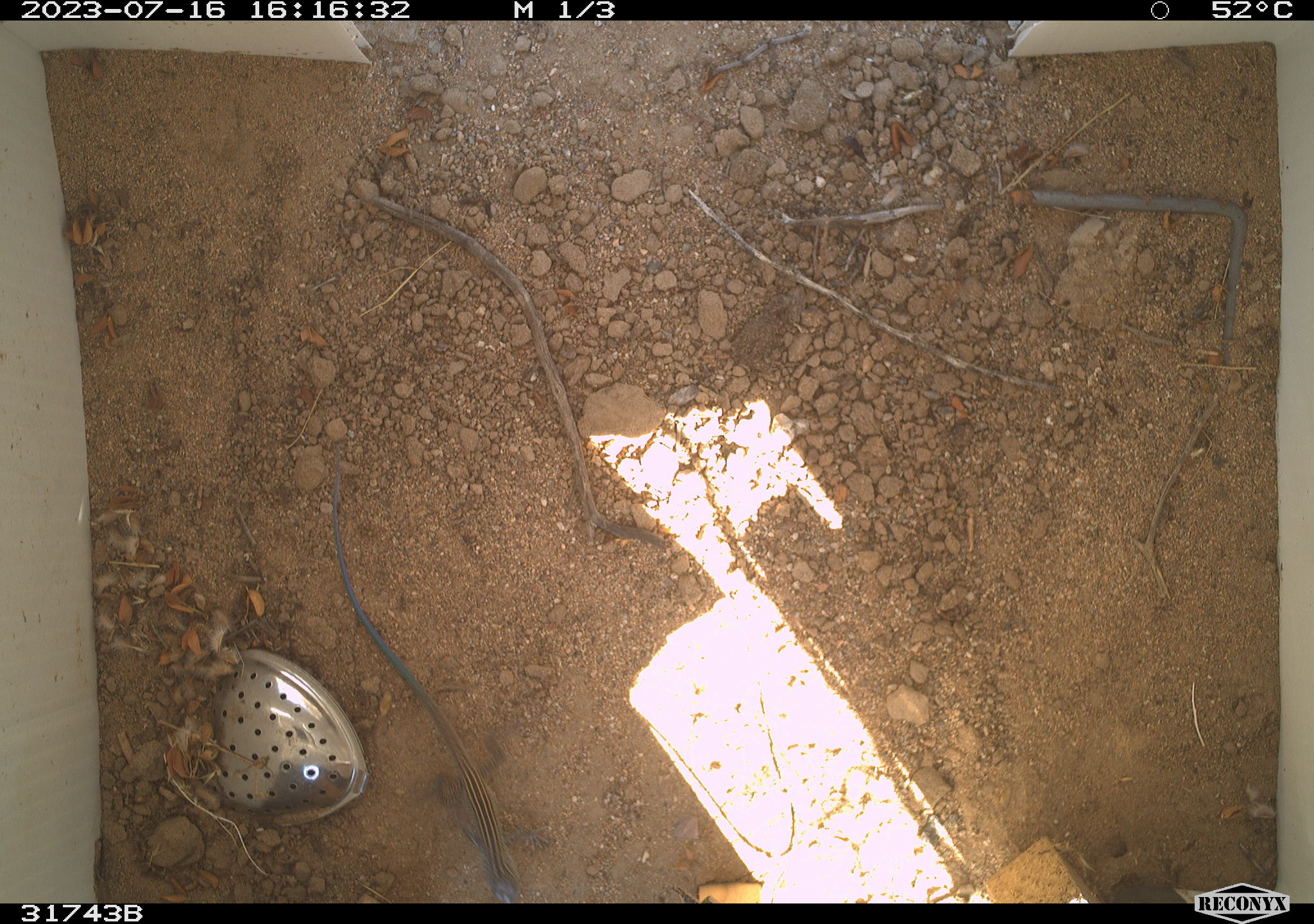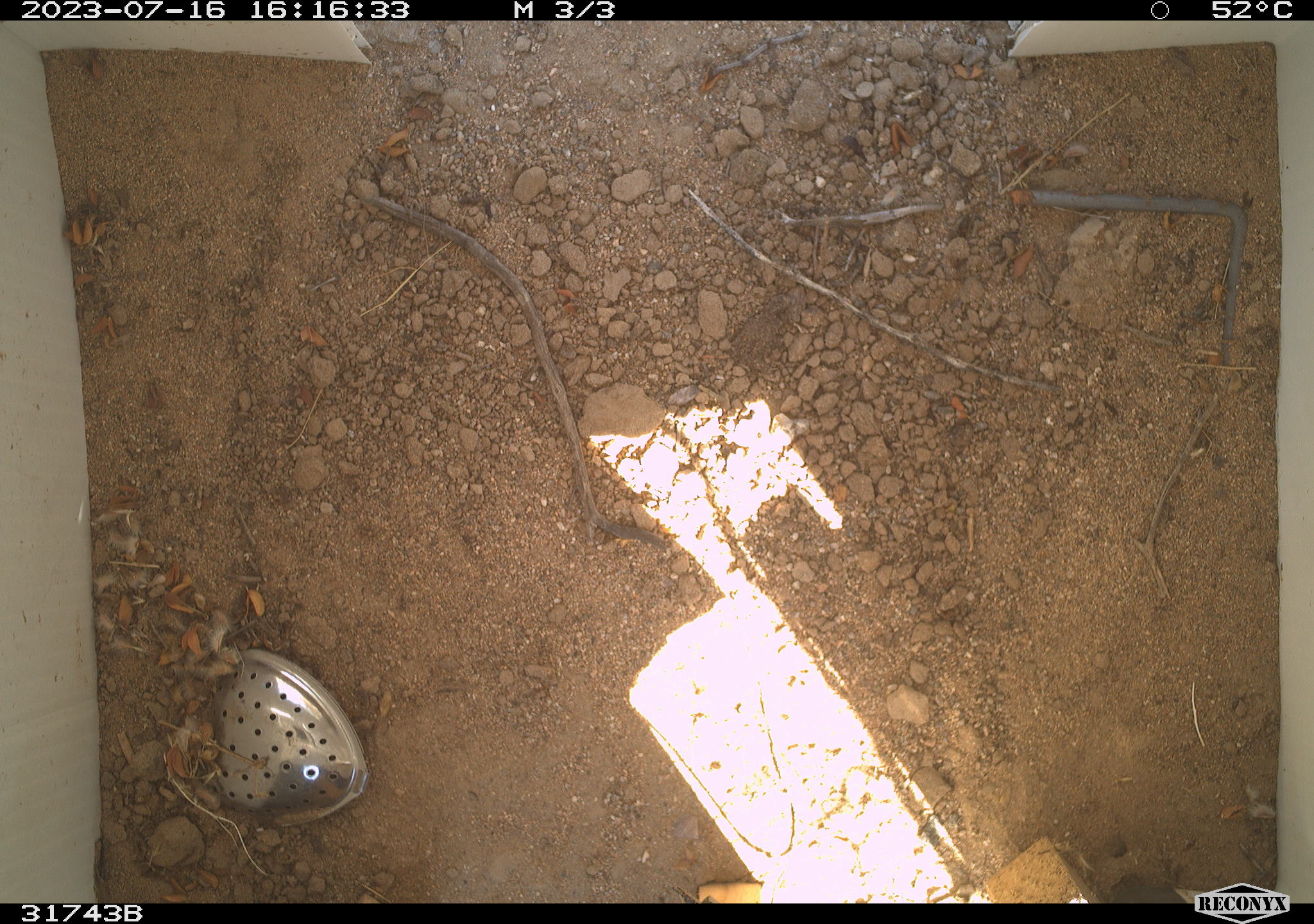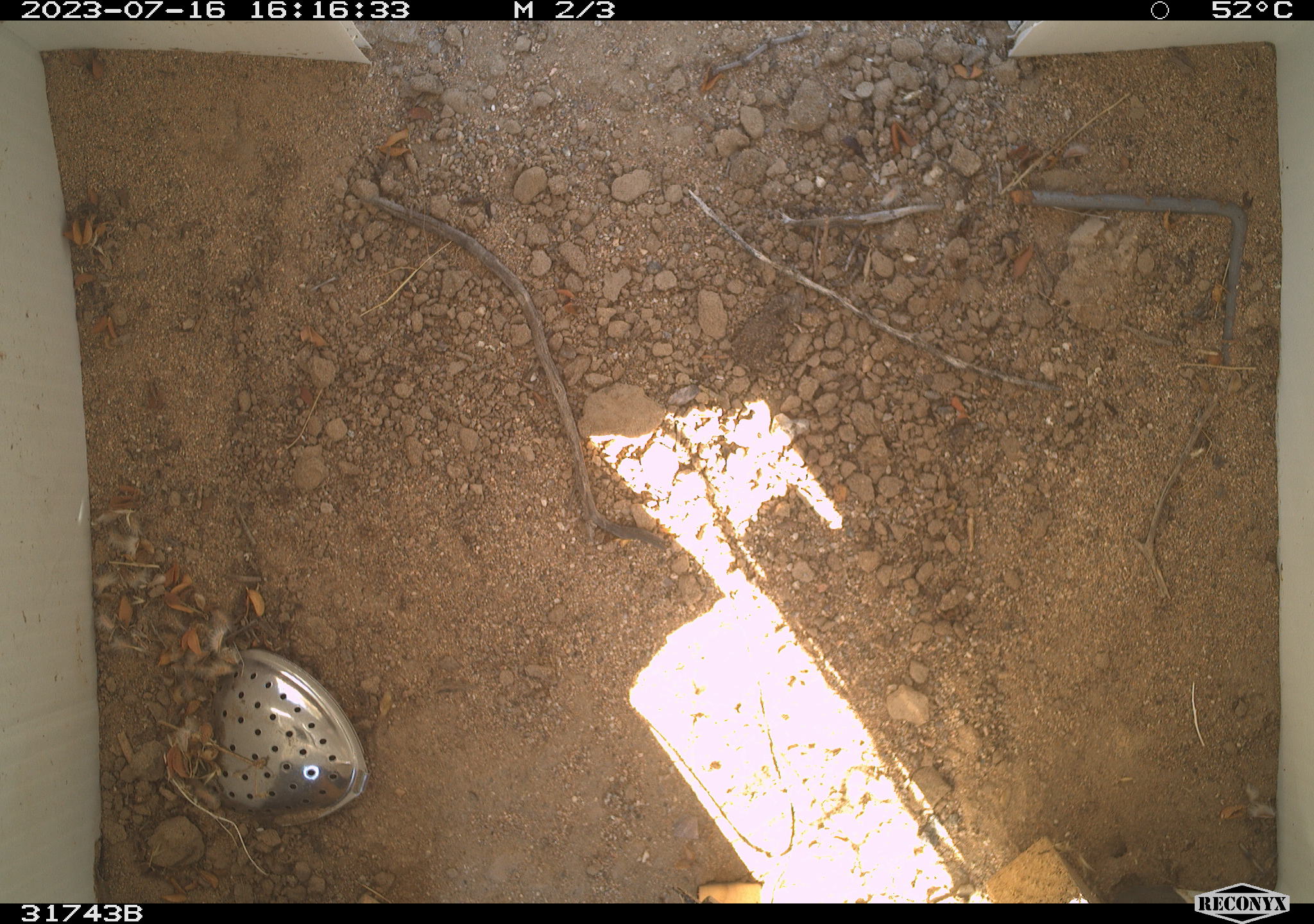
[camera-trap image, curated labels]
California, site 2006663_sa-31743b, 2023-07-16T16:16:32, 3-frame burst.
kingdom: Animalia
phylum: Chordata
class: Reptilia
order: Squamata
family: Teiidae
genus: Aspidoscelis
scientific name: Aspidoscelis tigris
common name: western whiptail